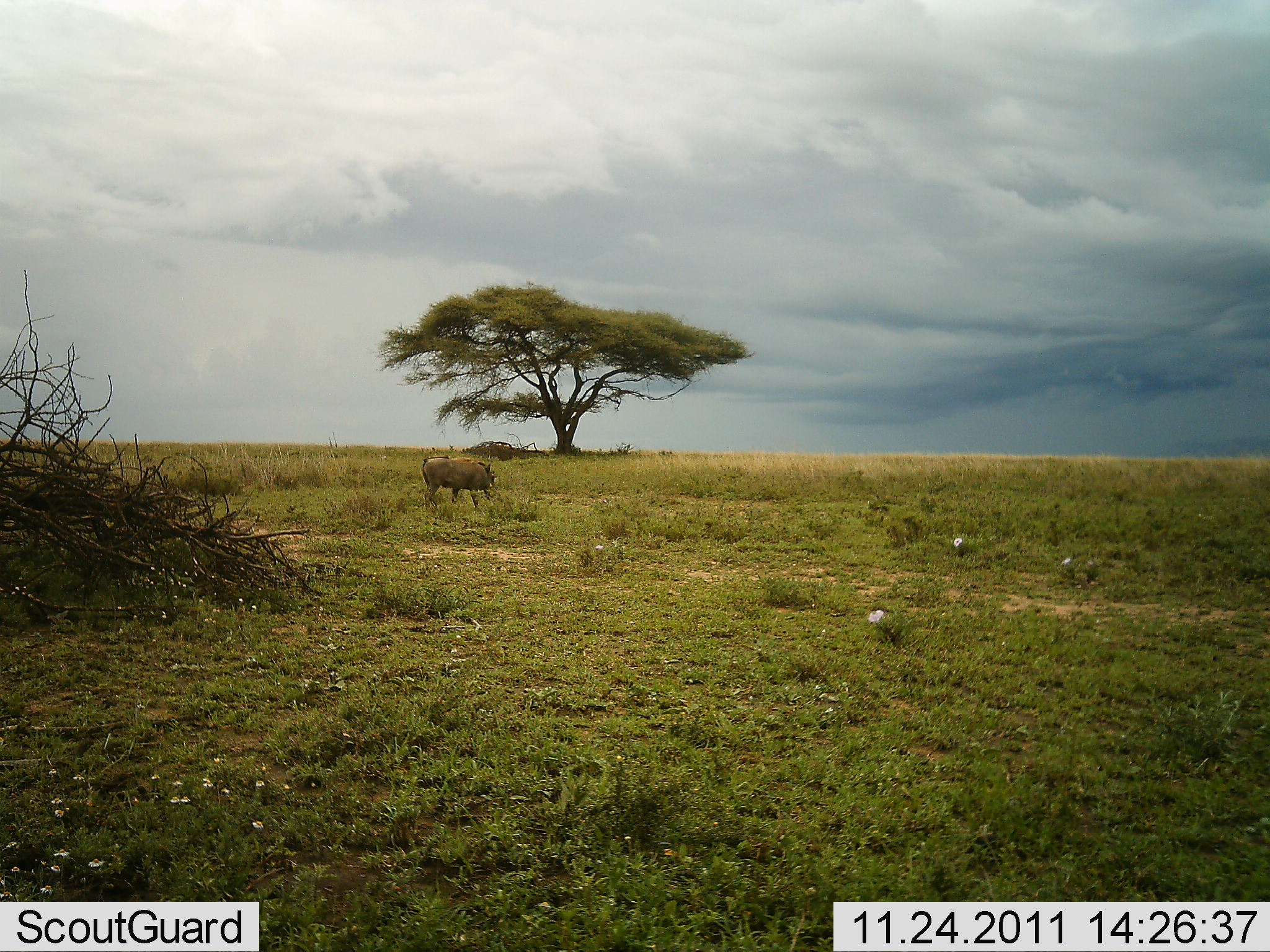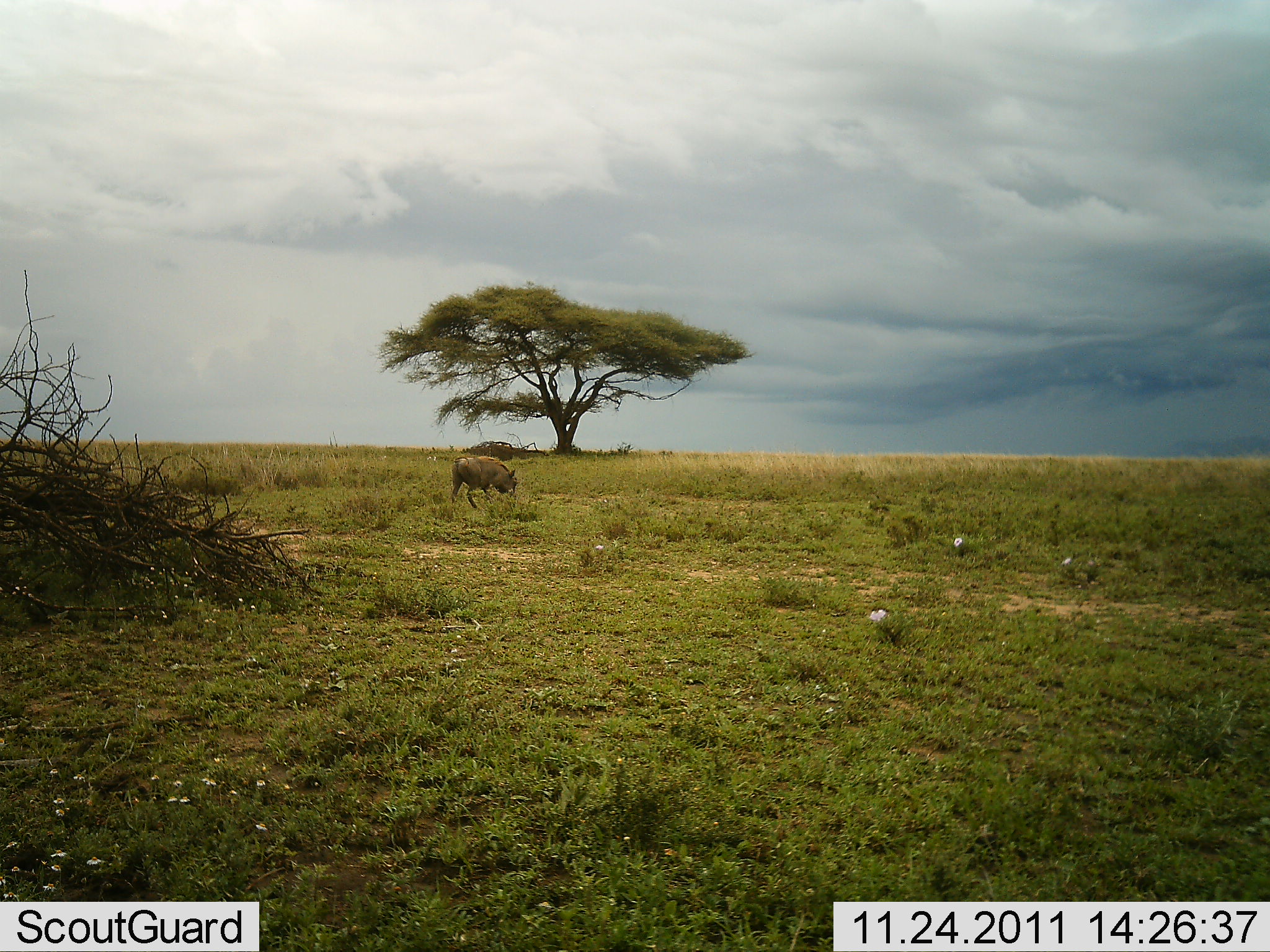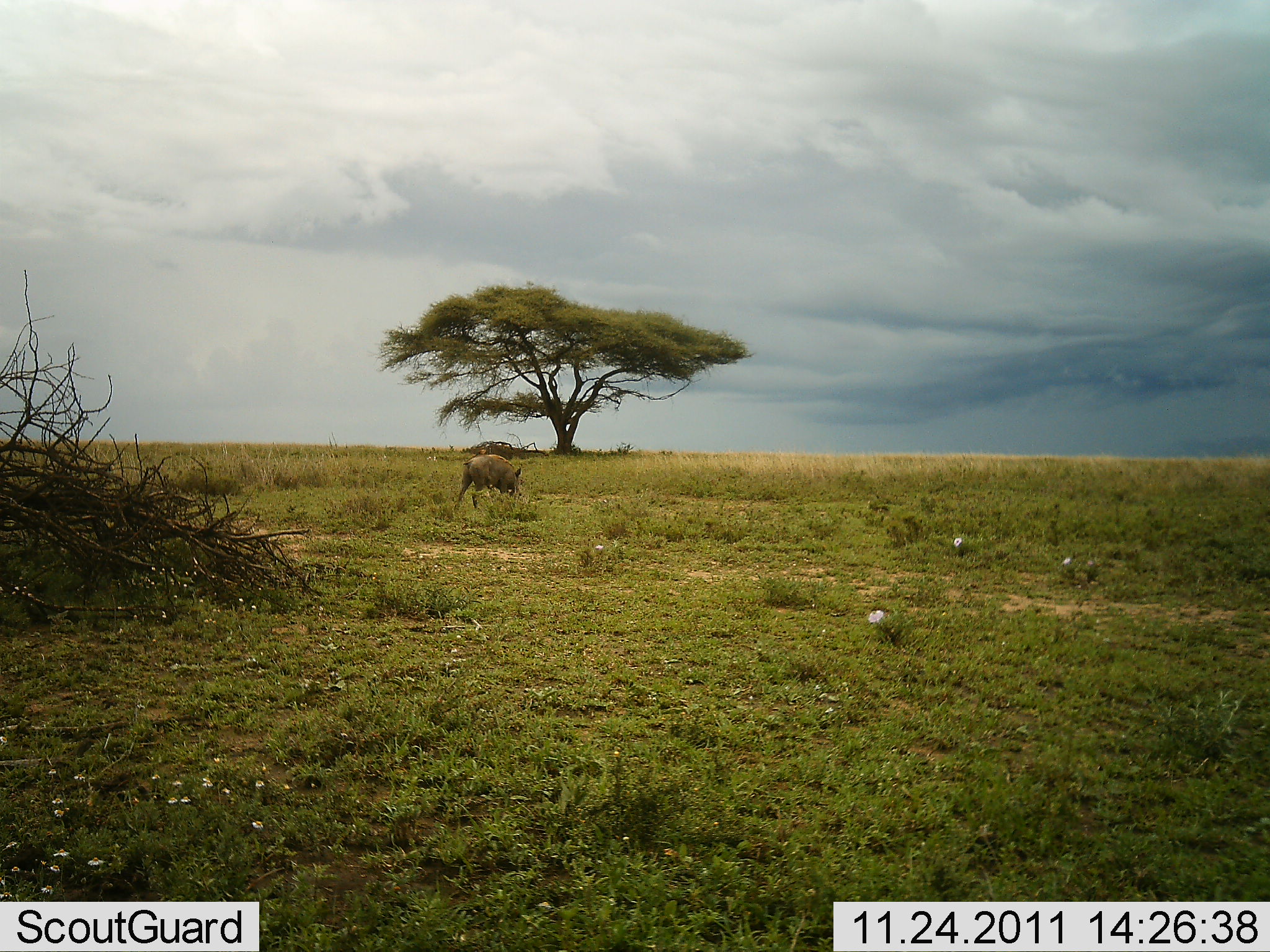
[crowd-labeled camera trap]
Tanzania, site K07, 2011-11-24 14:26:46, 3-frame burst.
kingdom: Animalia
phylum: Chordata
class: Mammalia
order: Artiodactyla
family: Suidae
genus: Phacochoerus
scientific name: Phacochoerus africanus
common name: warthog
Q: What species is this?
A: Warthog (Phacochoerus africanus).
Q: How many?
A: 1.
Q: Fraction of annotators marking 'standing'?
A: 0%.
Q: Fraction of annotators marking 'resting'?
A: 0%.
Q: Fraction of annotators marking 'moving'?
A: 71%.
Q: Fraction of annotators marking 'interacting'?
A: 0%.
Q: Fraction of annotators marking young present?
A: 0%.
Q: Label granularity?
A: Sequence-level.